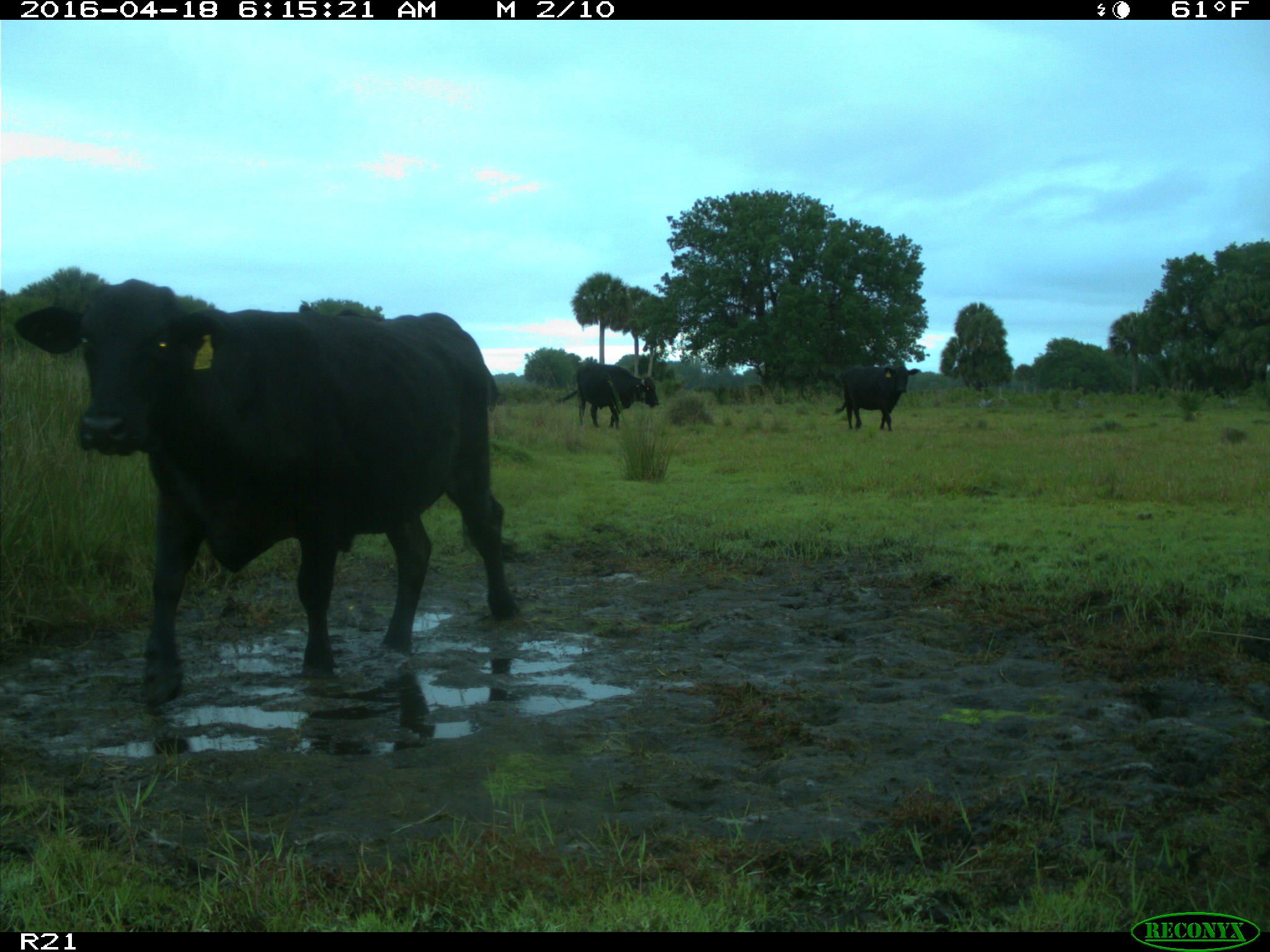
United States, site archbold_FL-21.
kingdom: Animalia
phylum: Chordata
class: Mammalia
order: Artiodactyla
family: Bovidae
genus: Bos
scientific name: Bos taurus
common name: domestic cow